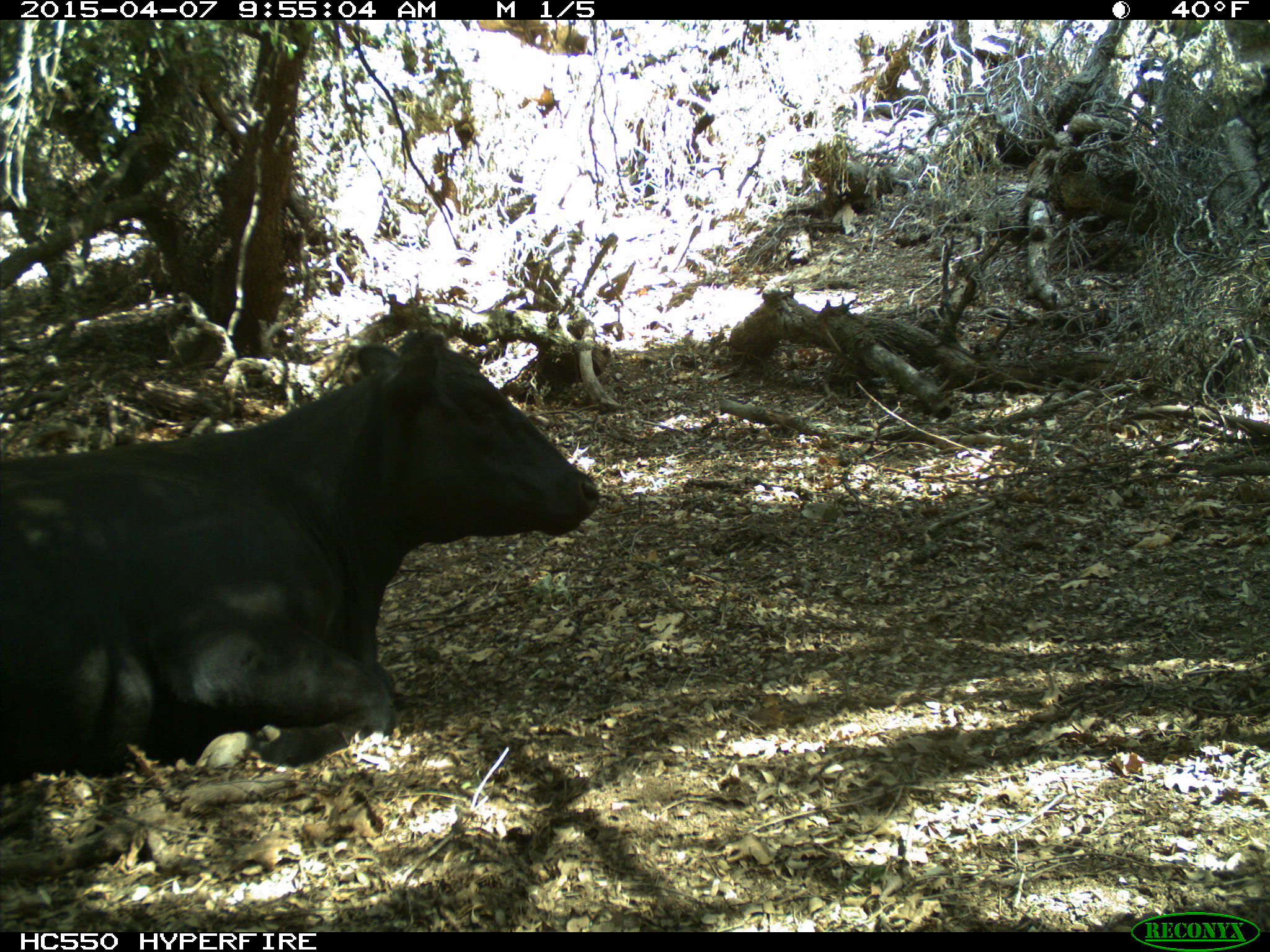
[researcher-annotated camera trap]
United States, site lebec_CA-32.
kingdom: Animalia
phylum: Chordata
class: Mammalia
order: Artiodactyla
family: Bovidae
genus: Bos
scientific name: Bos taurus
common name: domestic cow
Bos taurus (domestic cow).